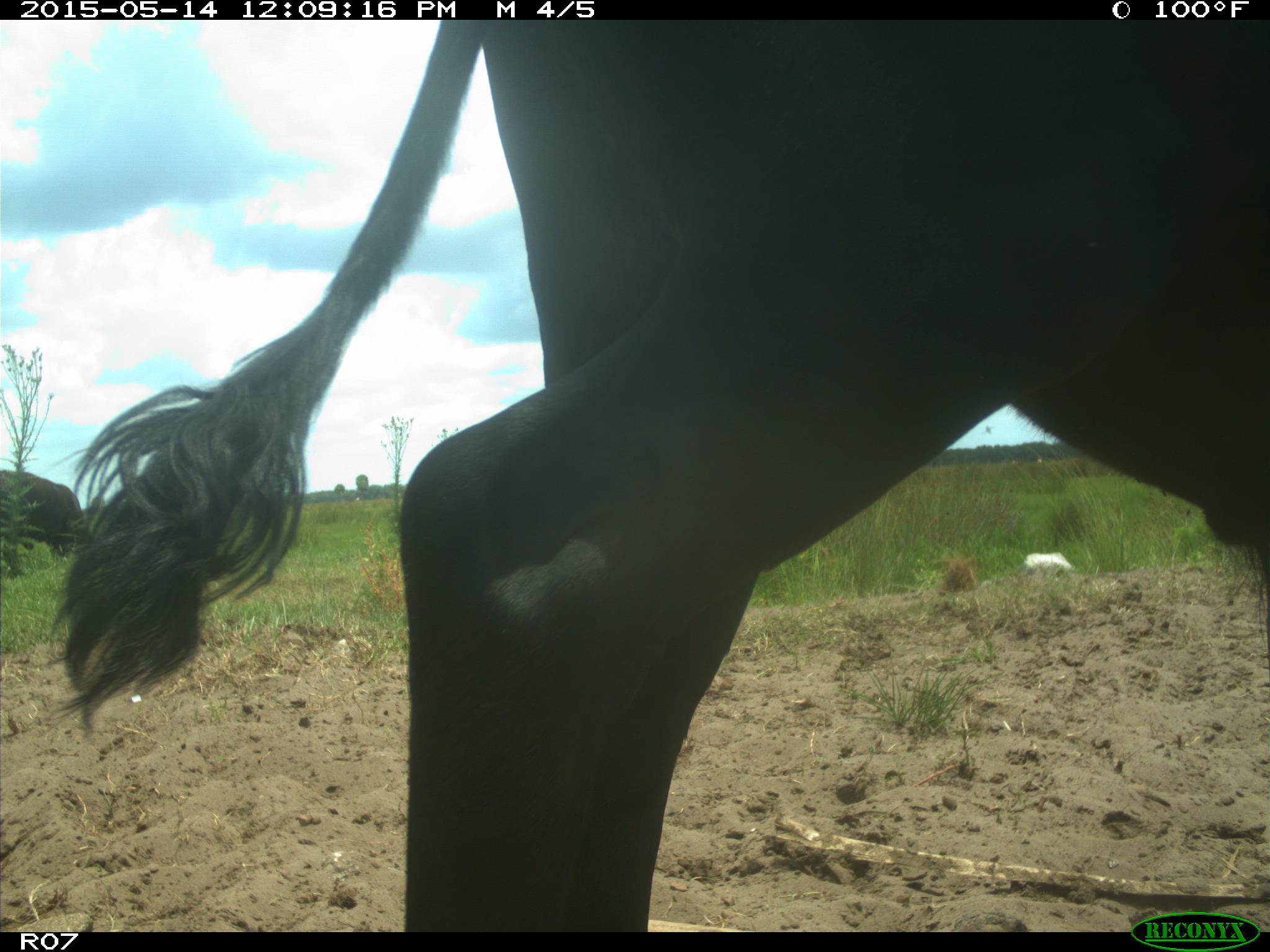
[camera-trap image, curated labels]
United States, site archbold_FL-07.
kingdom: Animalia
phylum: Chordata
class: Mammalia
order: Artiodactyla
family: Bovidae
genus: Bos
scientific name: Bos taurus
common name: domestic cow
Bos taurus (domestic cow).